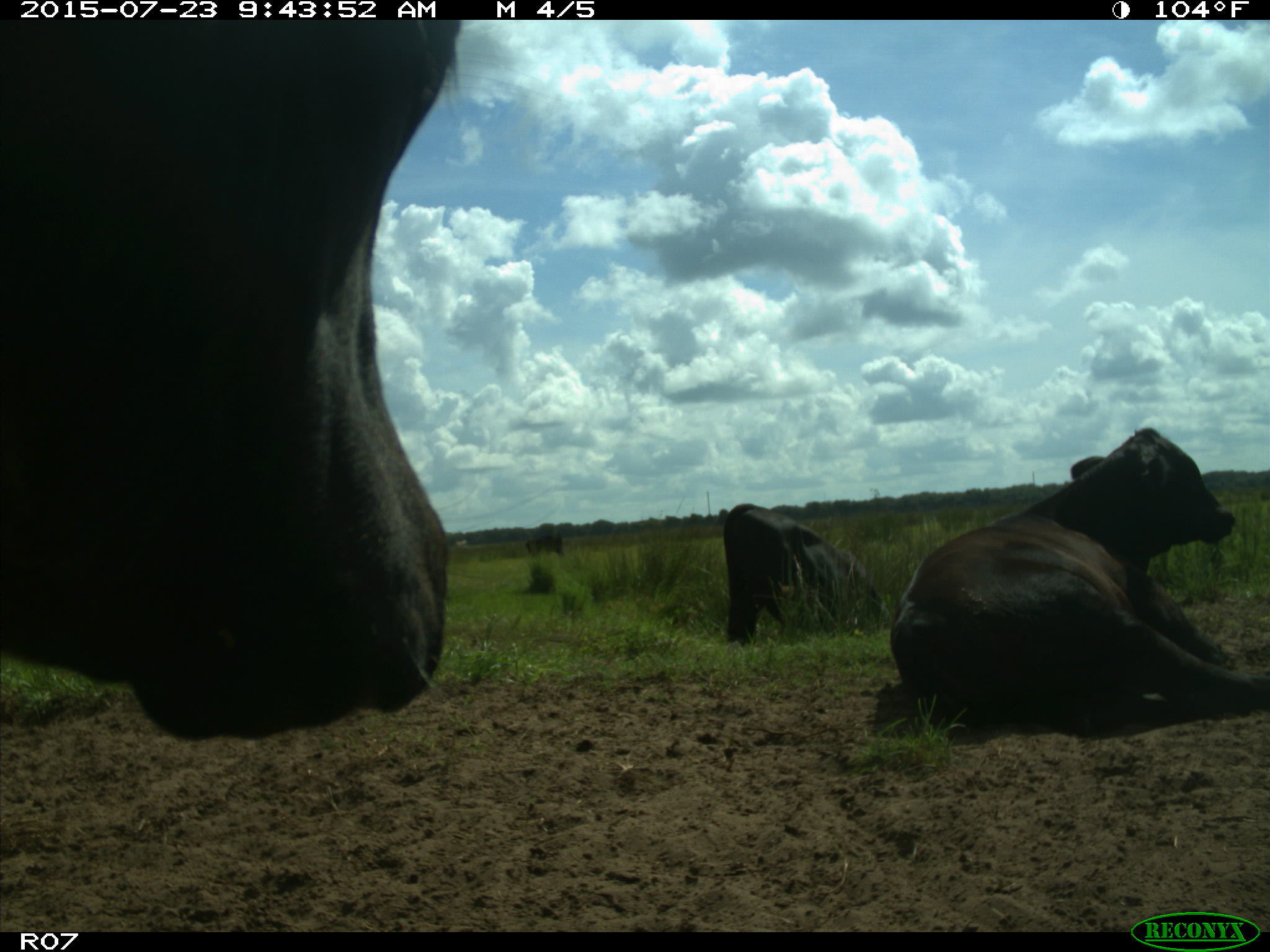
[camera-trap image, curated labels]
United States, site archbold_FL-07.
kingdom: Animalia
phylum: Chordata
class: Mammalia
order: Artiodactyla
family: Bovidae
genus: Bos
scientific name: Bos taurus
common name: domestic cow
Bos taurus (domestic cow).